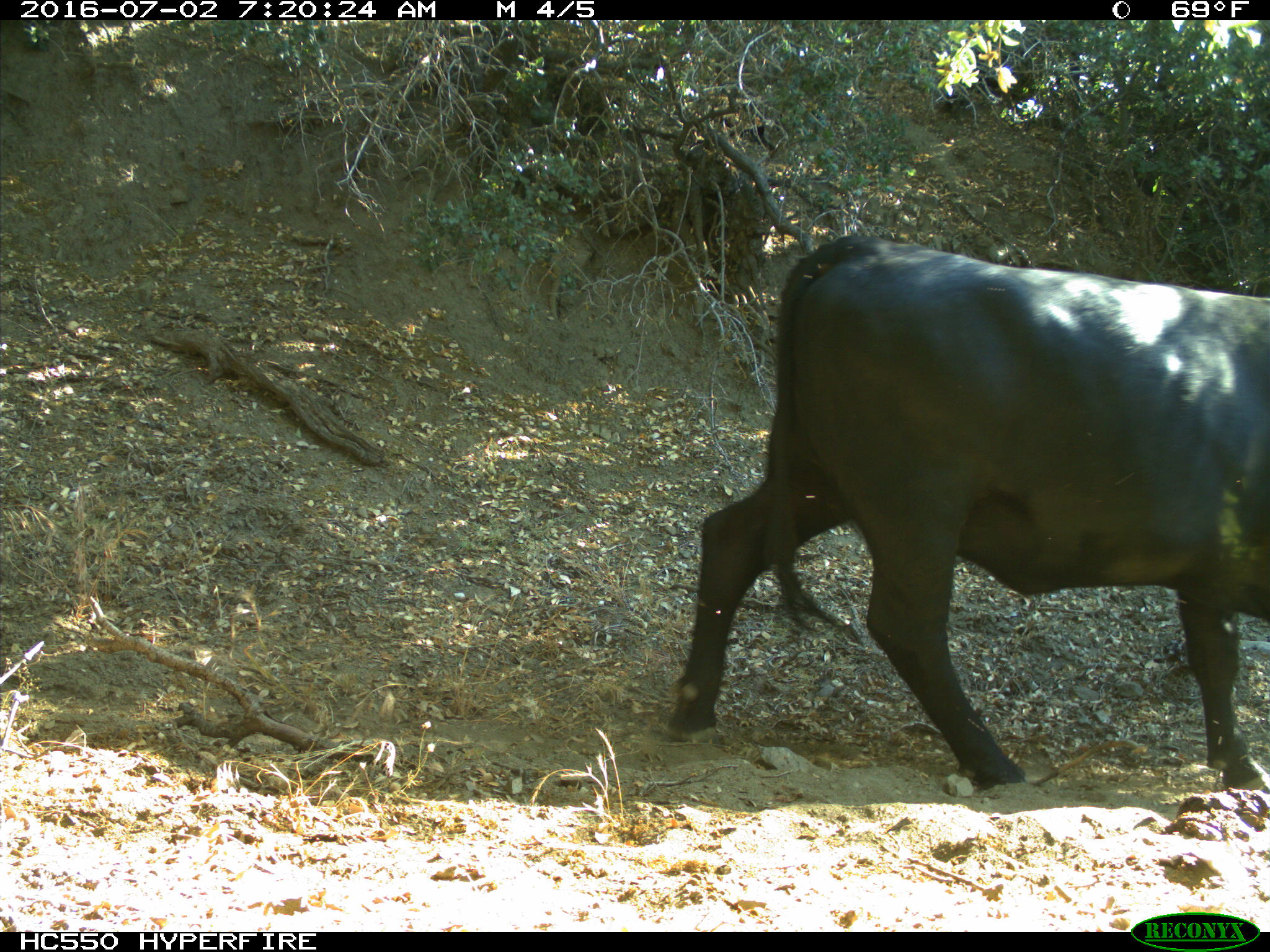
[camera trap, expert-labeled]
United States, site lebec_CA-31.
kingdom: Animalia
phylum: Chordata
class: Mammalia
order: Artiodactyla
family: Bovidae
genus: Bos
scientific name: Bos taurus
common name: domestic cow